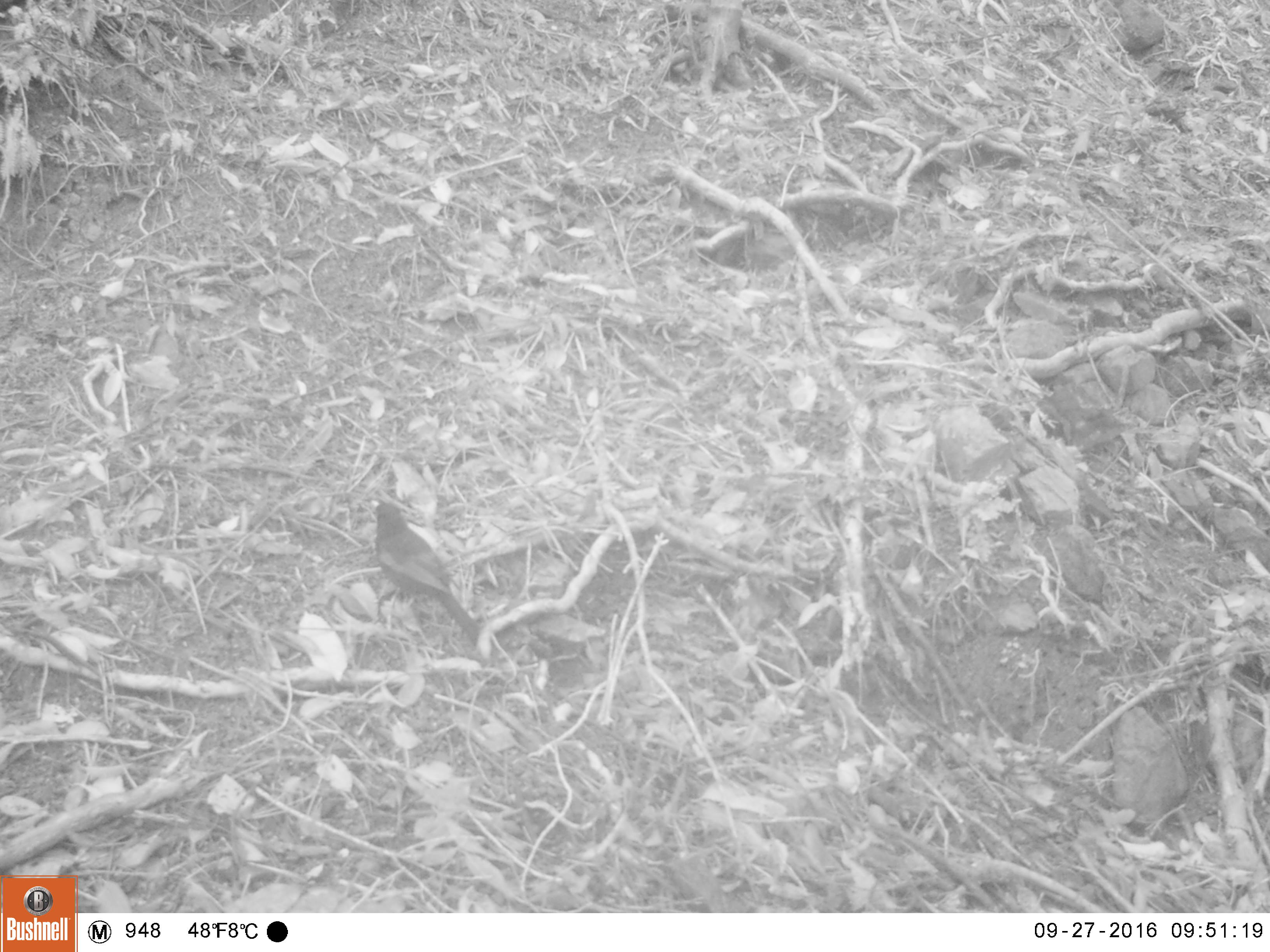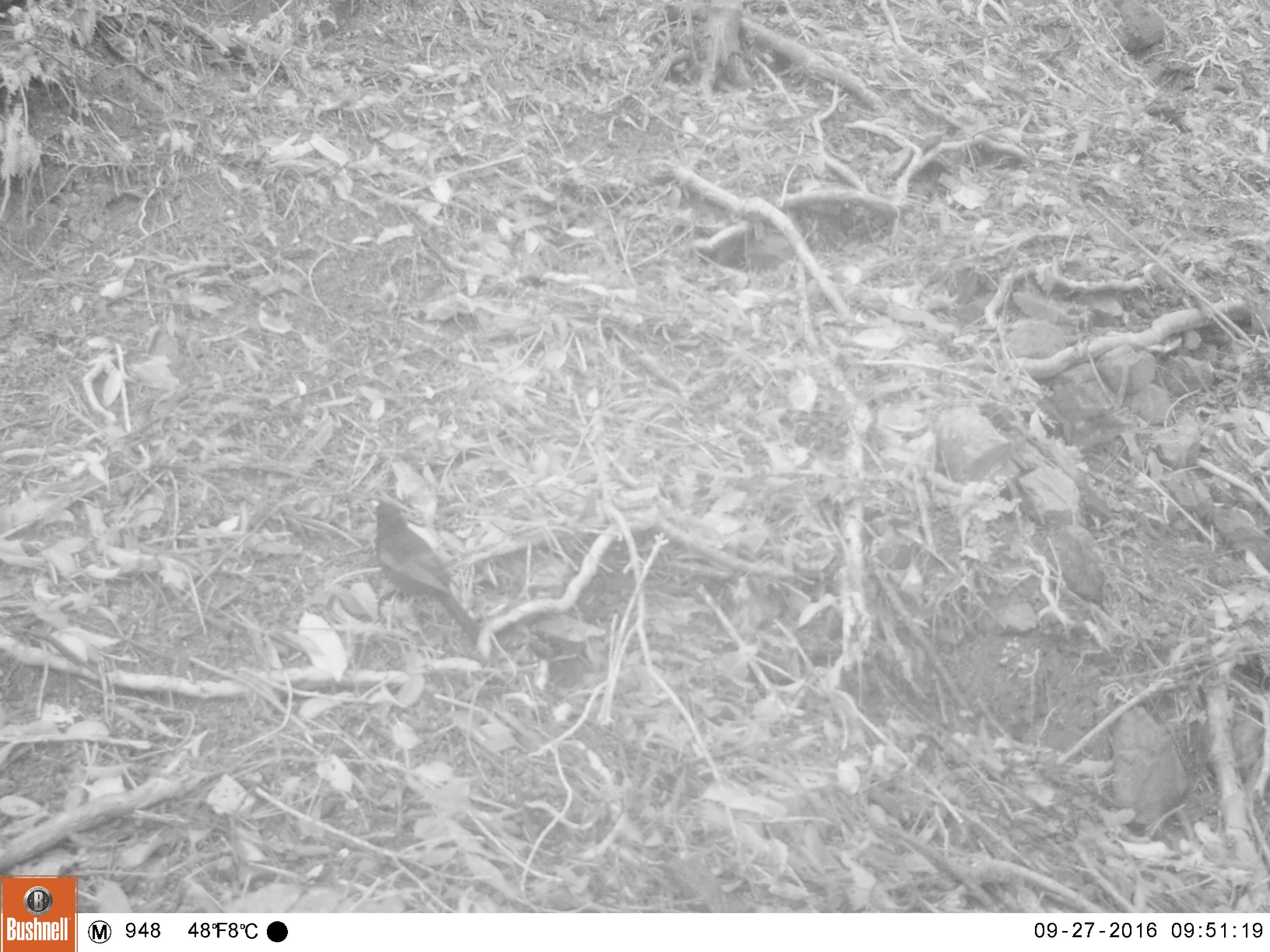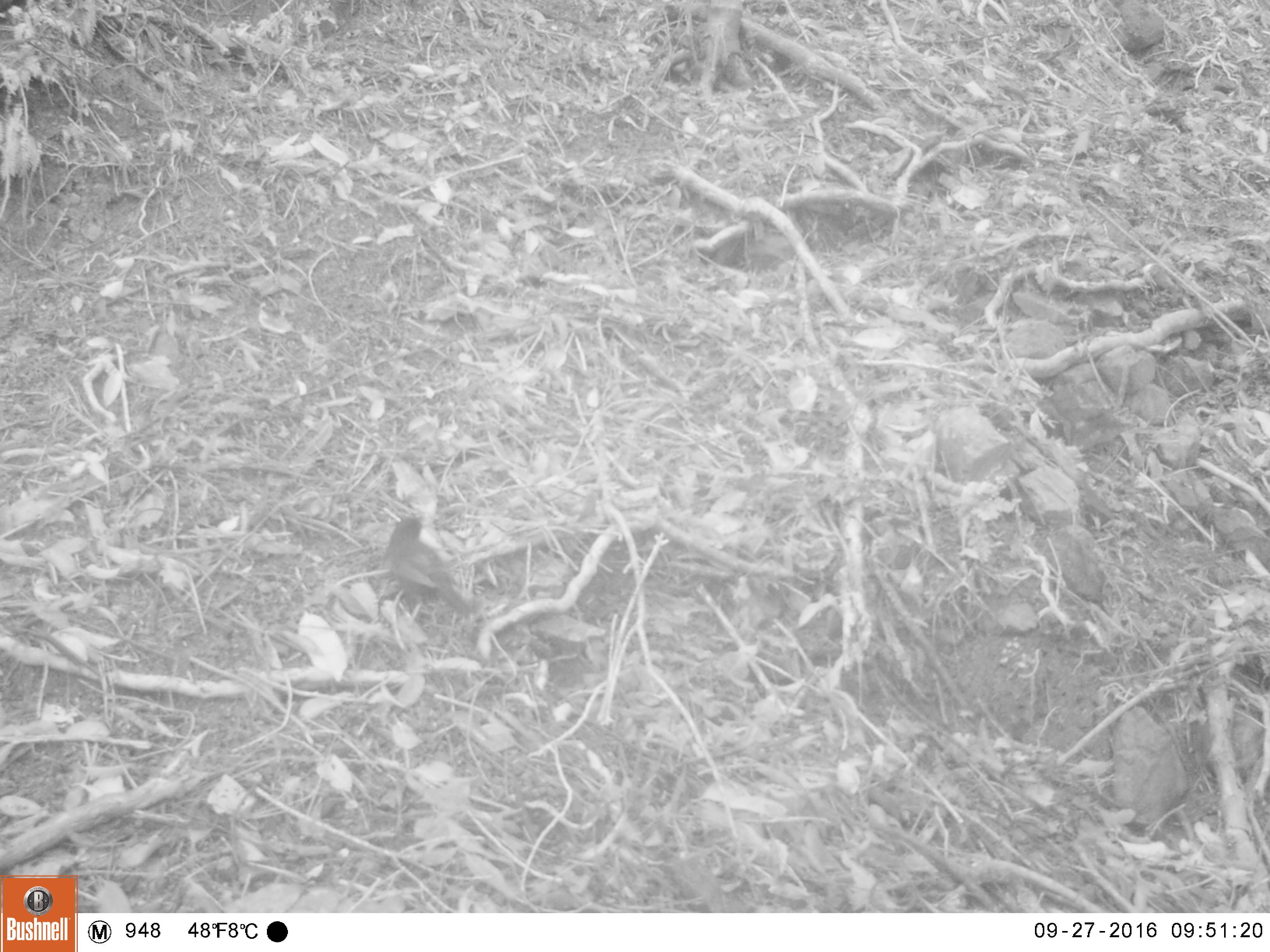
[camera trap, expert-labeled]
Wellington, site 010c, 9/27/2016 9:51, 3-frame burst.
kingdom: Animalia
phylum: Chordata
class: Aves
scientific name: Aves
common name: bird